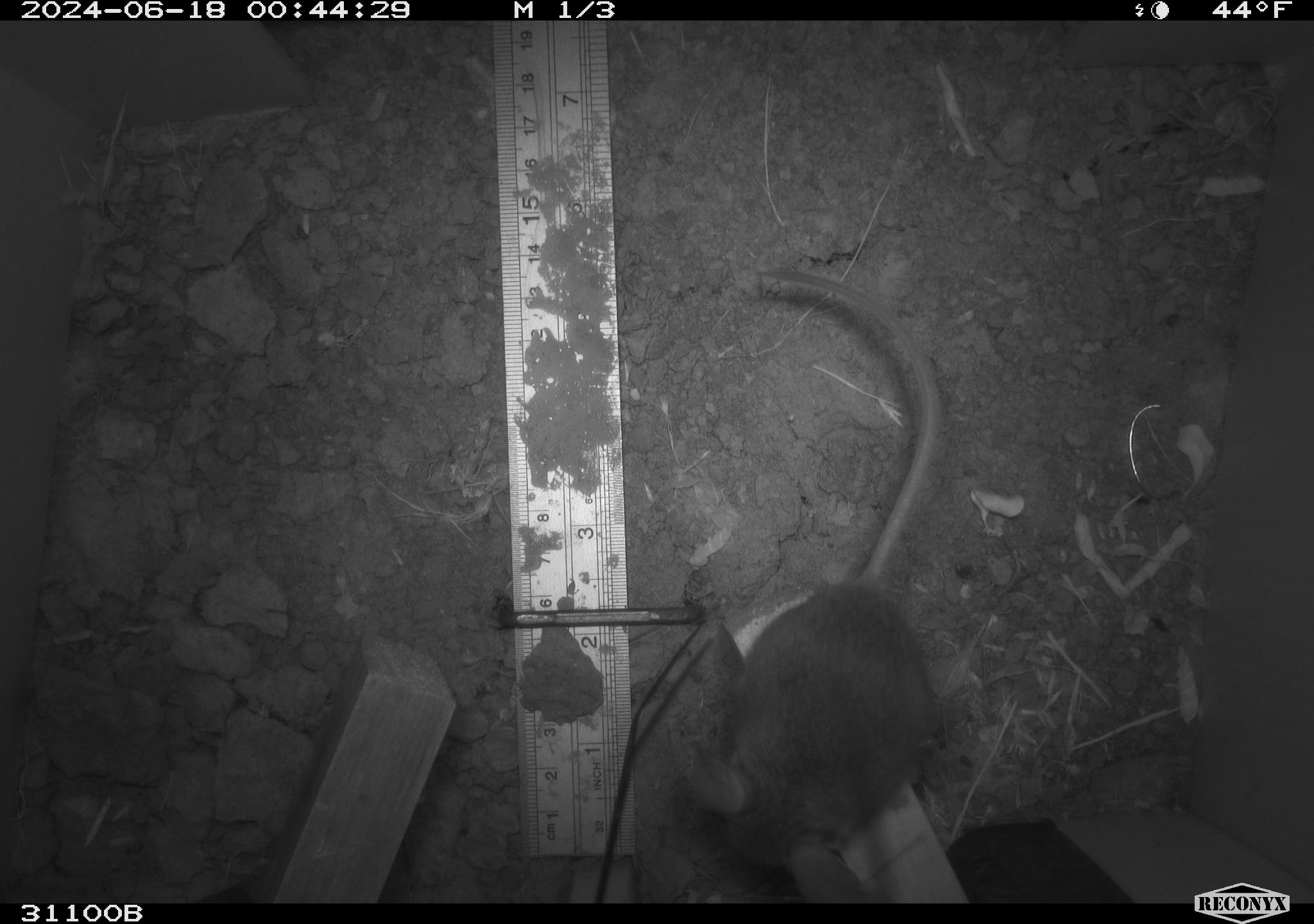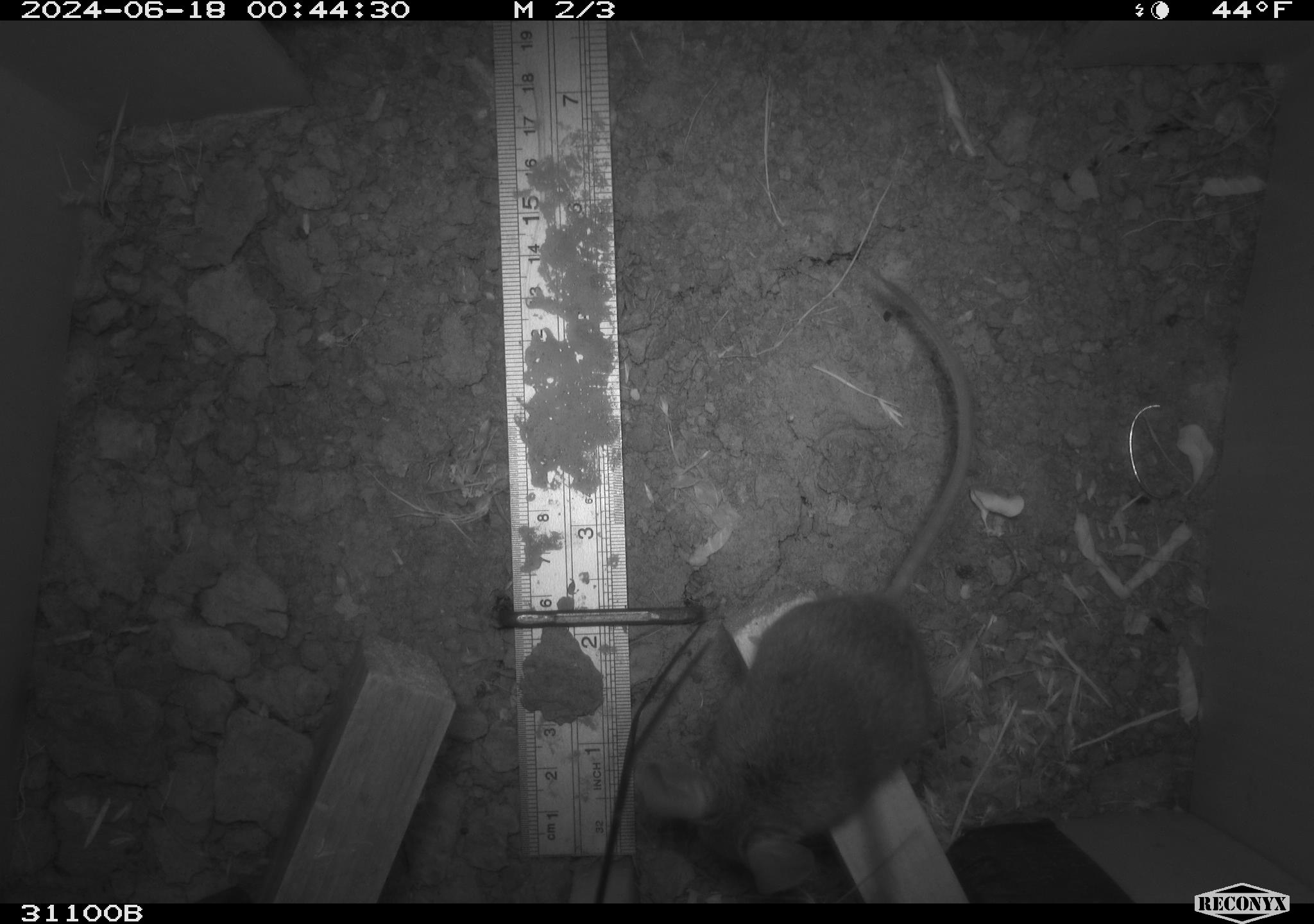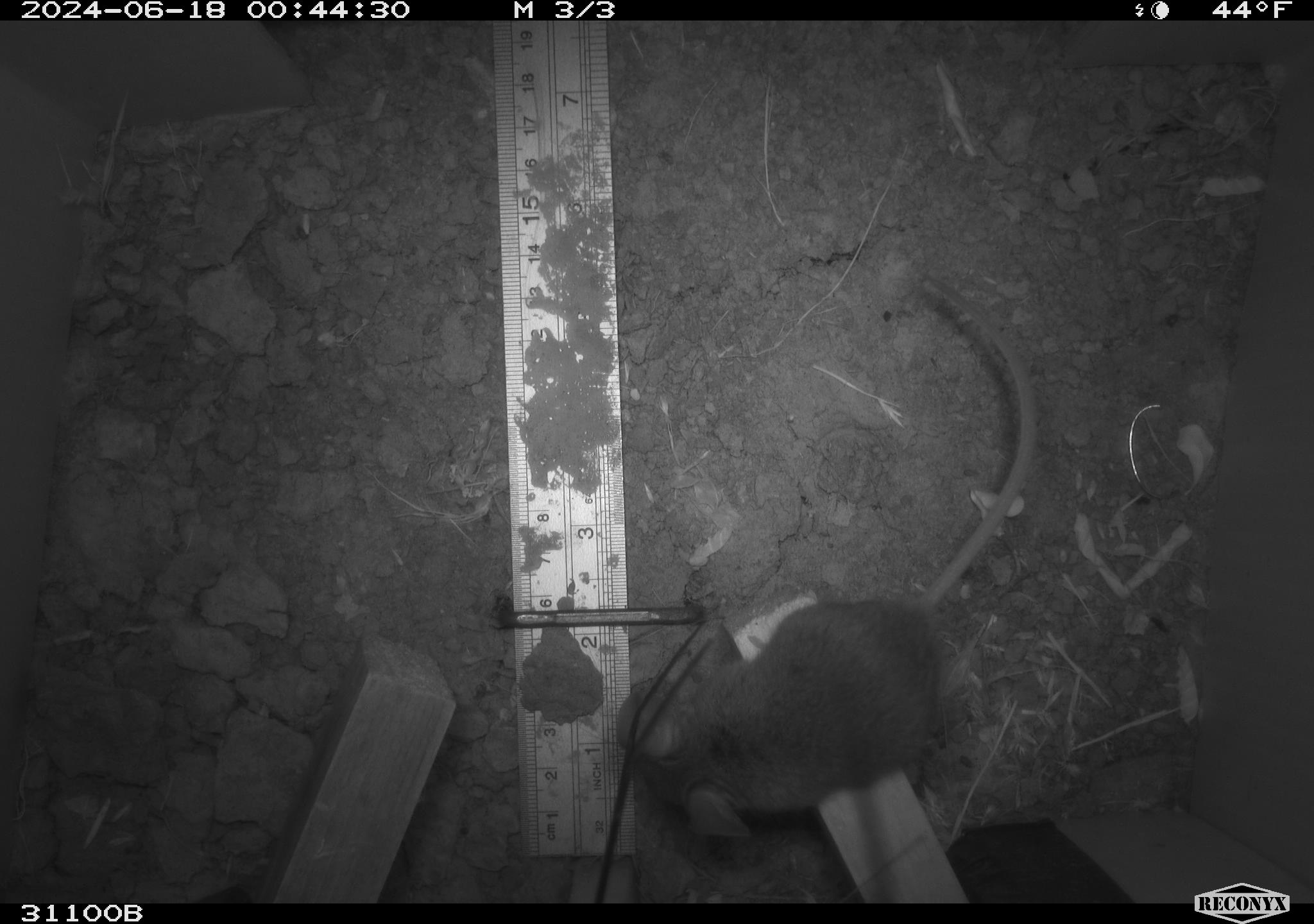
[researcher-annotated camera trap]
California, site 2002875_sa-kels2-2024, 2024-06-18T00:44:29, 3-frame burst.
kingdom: Animalia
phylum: Chordata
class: Mammalia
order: Rodentia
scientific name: Rodentia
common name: rodent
Rodent (Rodentia).